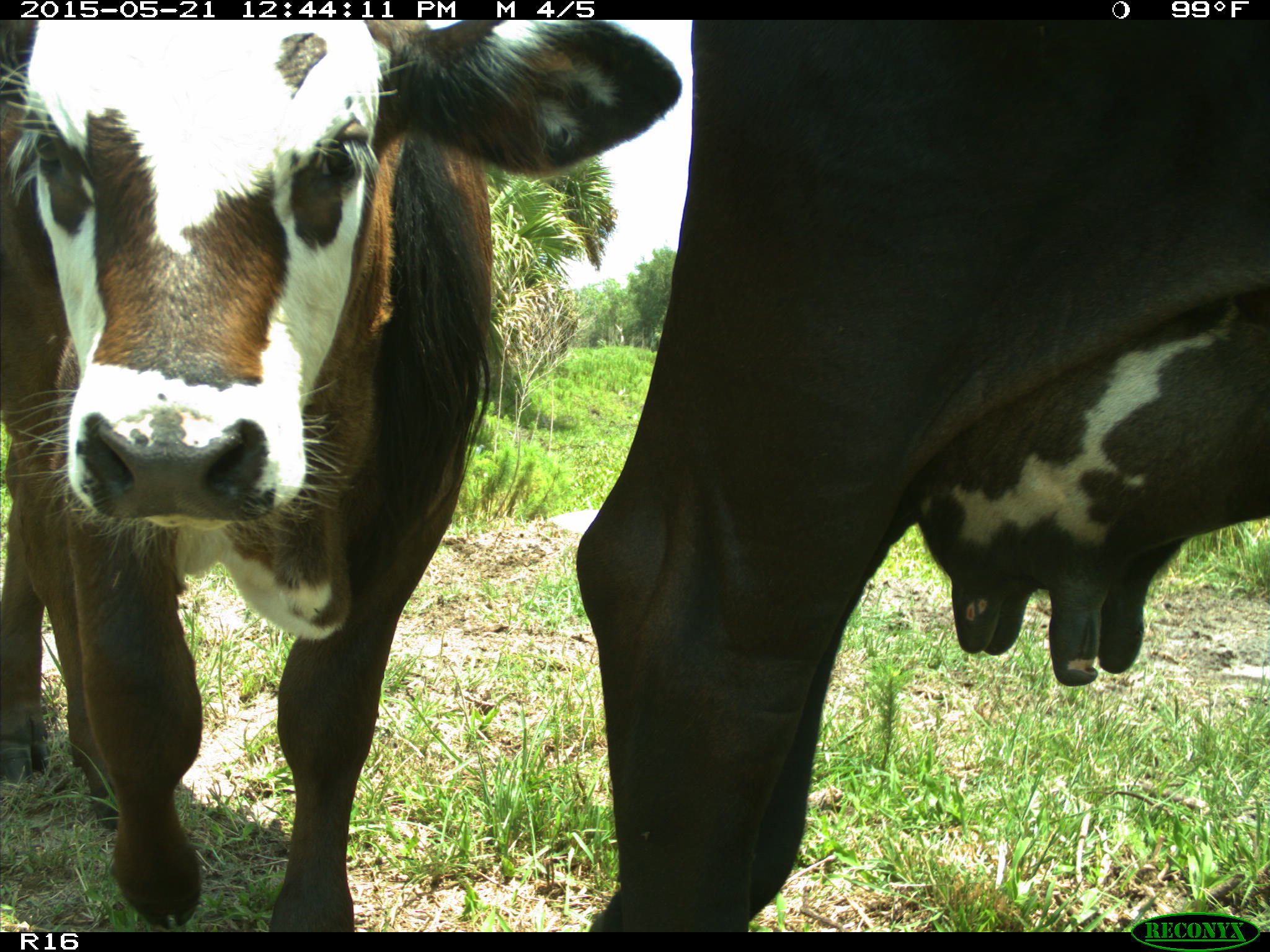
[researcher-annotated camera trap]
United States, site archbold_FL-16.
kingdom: Animalia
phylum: Chordata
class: Mammalia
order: Artiodactyla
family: Bovidae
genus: Bos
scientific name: Bos taurus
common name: domestic cow